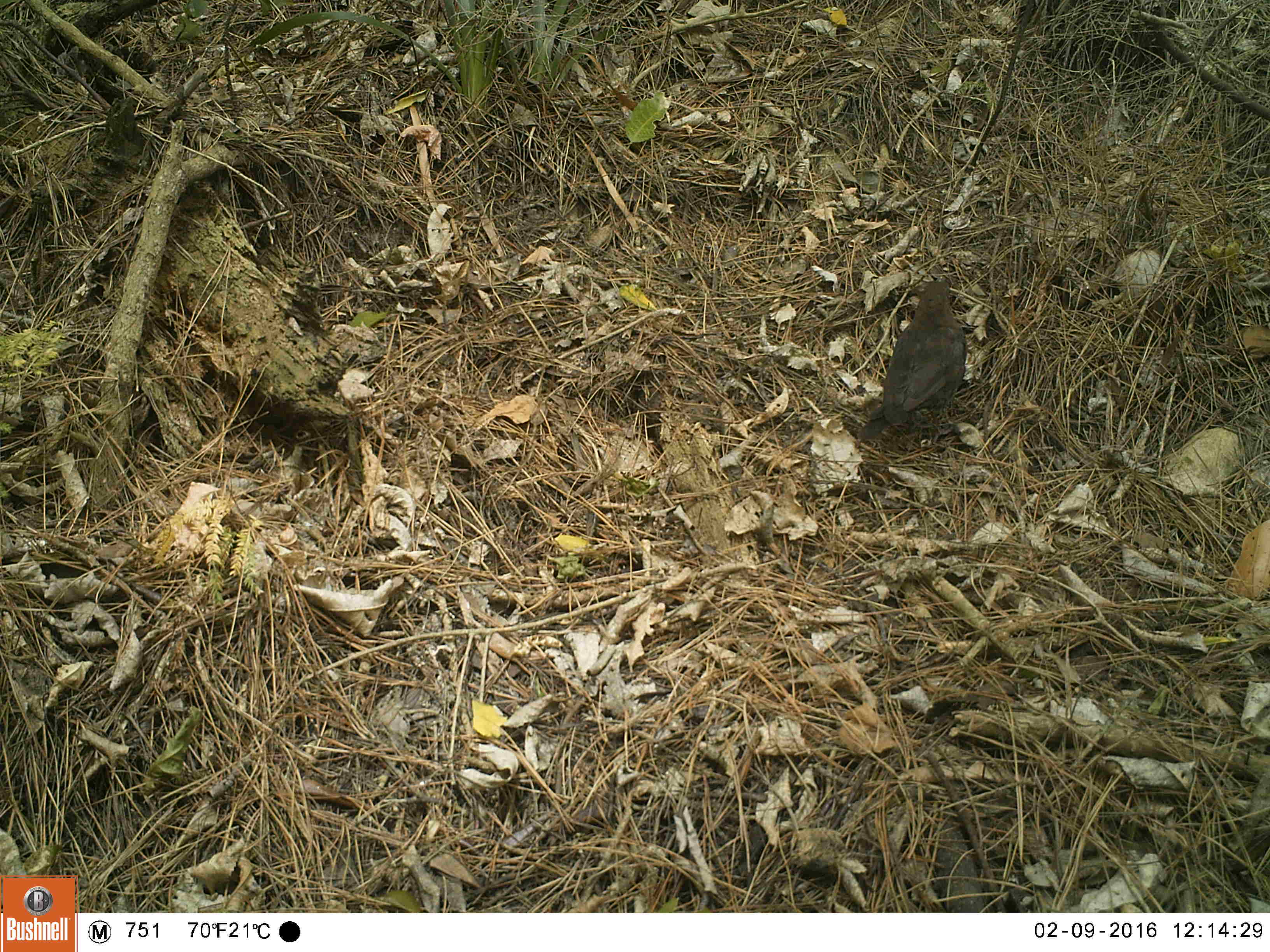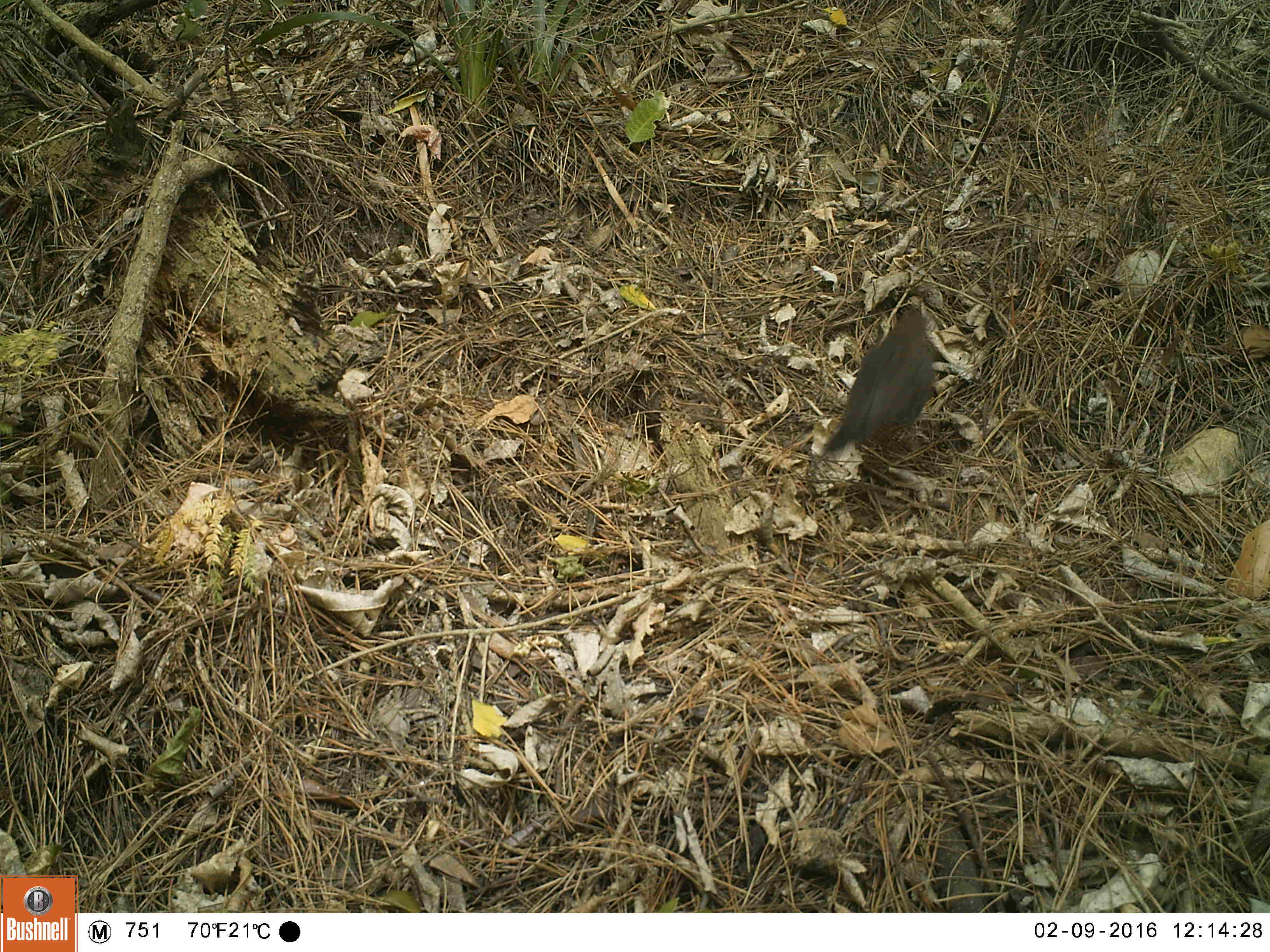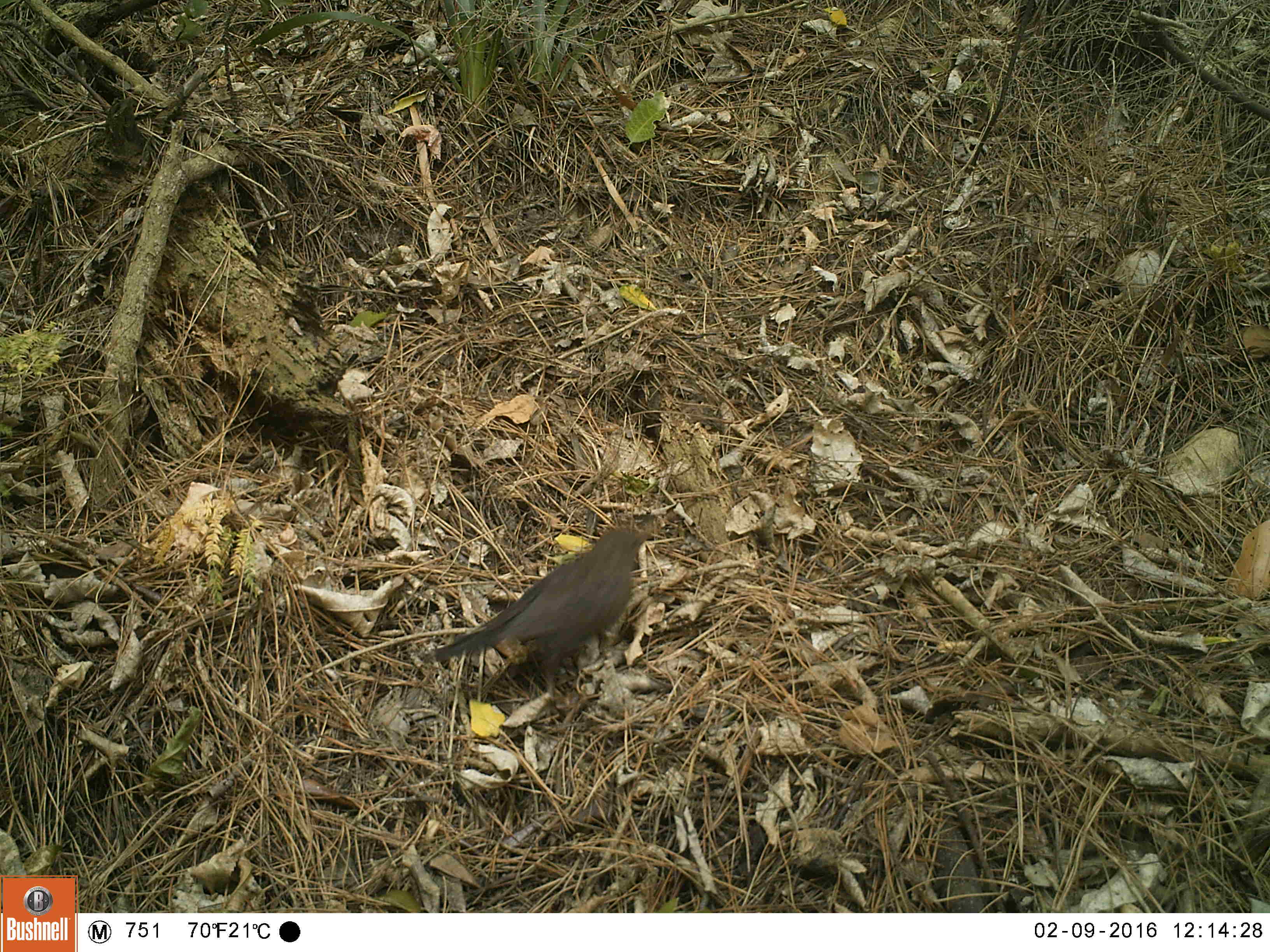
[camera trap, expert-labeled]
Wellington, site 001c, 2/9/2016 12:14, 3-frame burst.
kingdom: Animalia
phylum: Chordata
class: Aves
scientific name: Aves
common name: bird